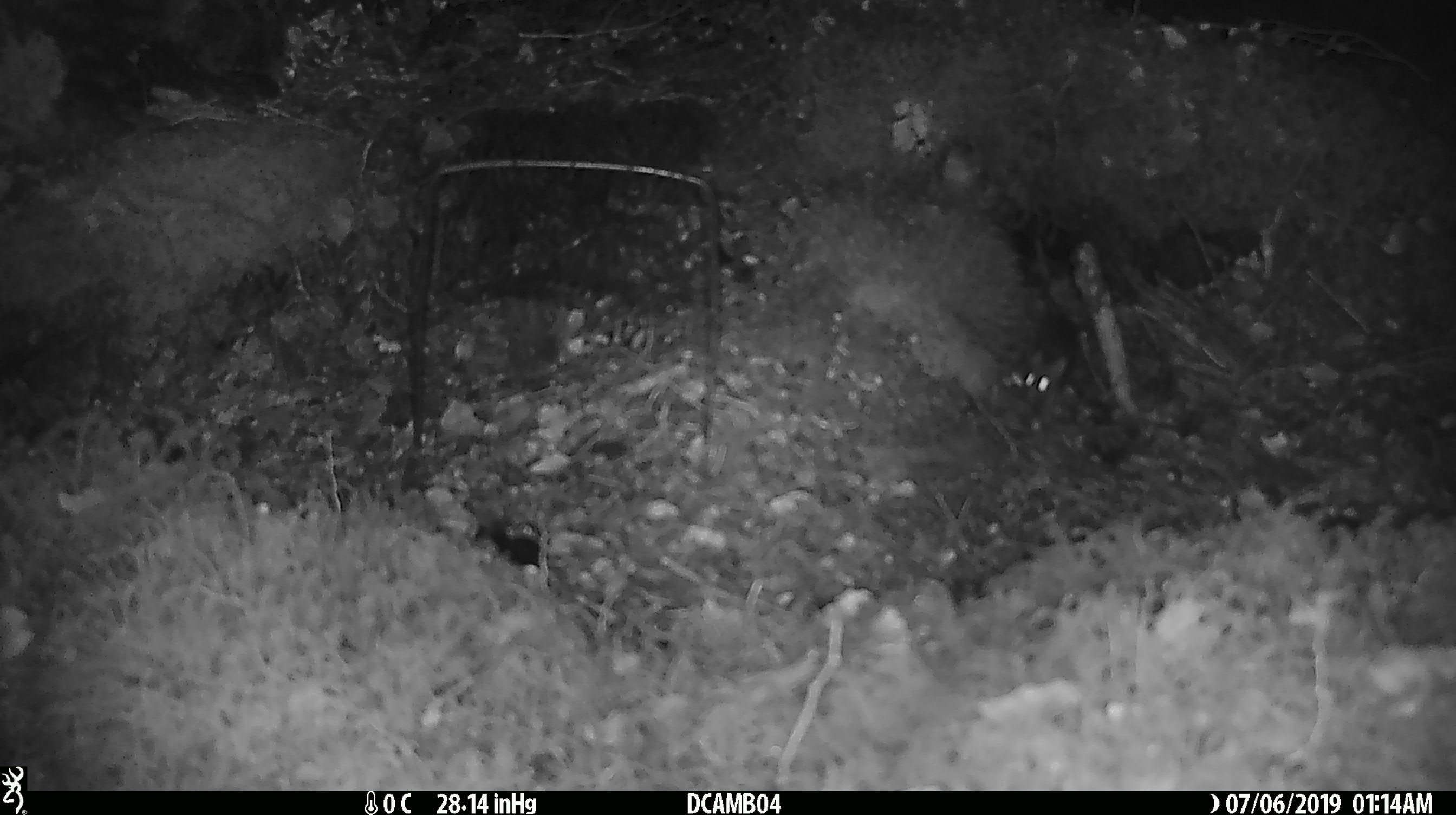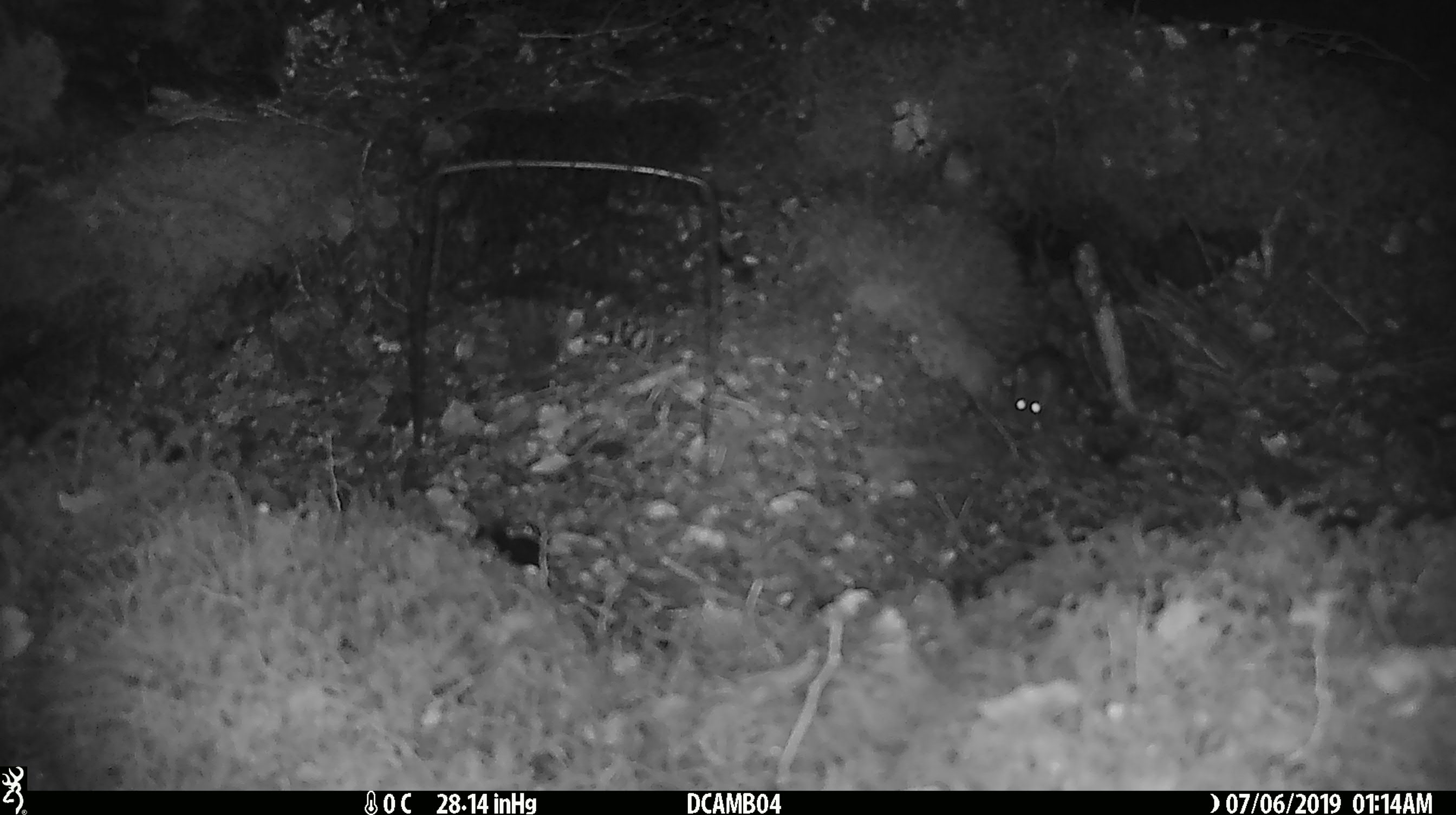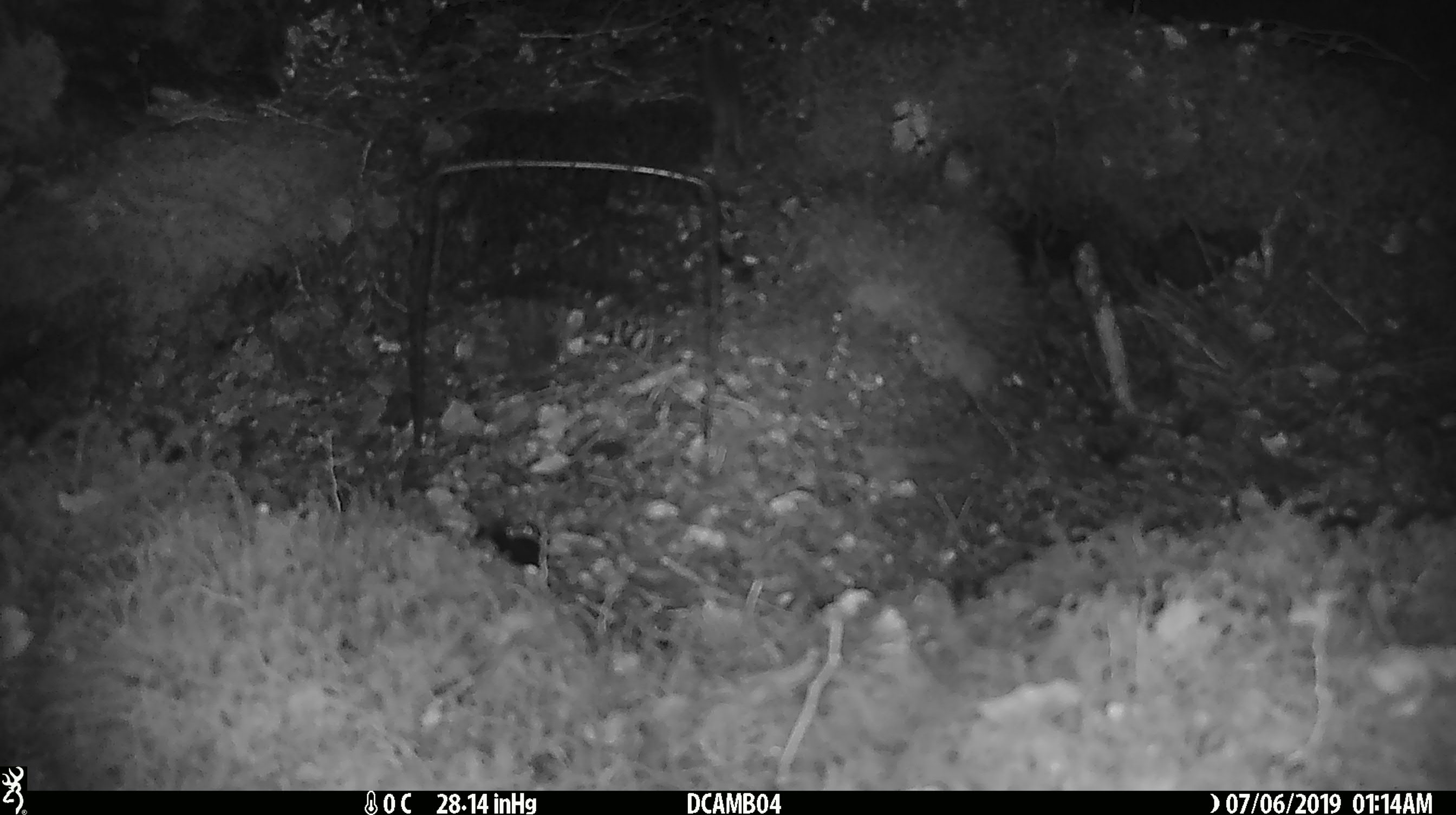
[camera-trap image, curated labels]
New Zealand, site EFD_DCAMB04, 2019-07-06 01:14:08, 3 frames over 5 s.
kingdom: Animalia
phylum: Chordata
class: Mammalia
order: Rodentia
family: Muridae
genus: Mus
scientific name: Mus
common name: mouse